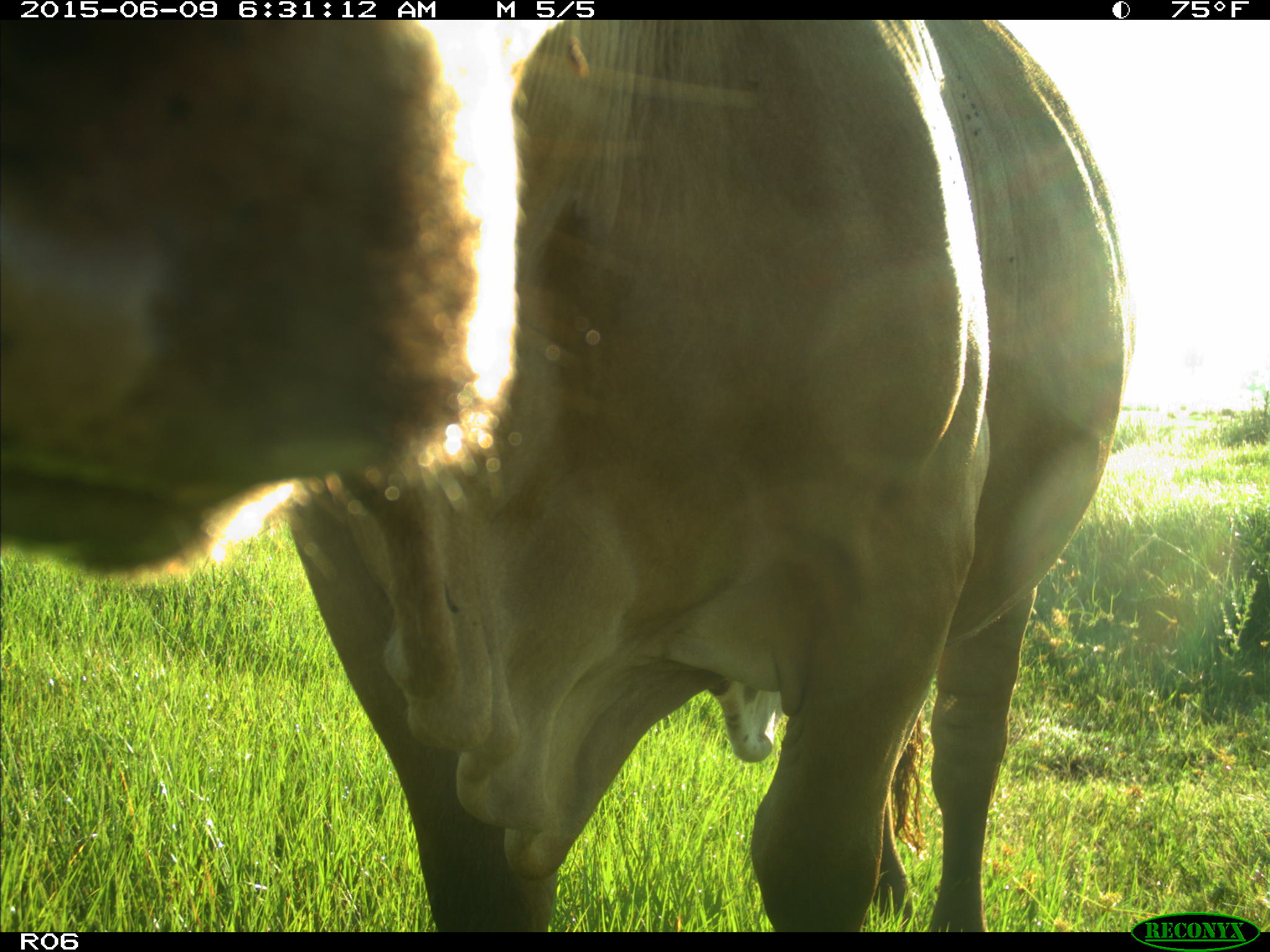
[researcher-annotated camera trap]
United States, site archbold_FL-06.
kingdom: Animalia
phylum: Chordata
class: Mammalia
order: Artiodactyla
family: Bovidae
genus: Bos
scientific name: Bos taurus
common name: domestic cow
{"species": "Bos taurus (domestic cow)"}